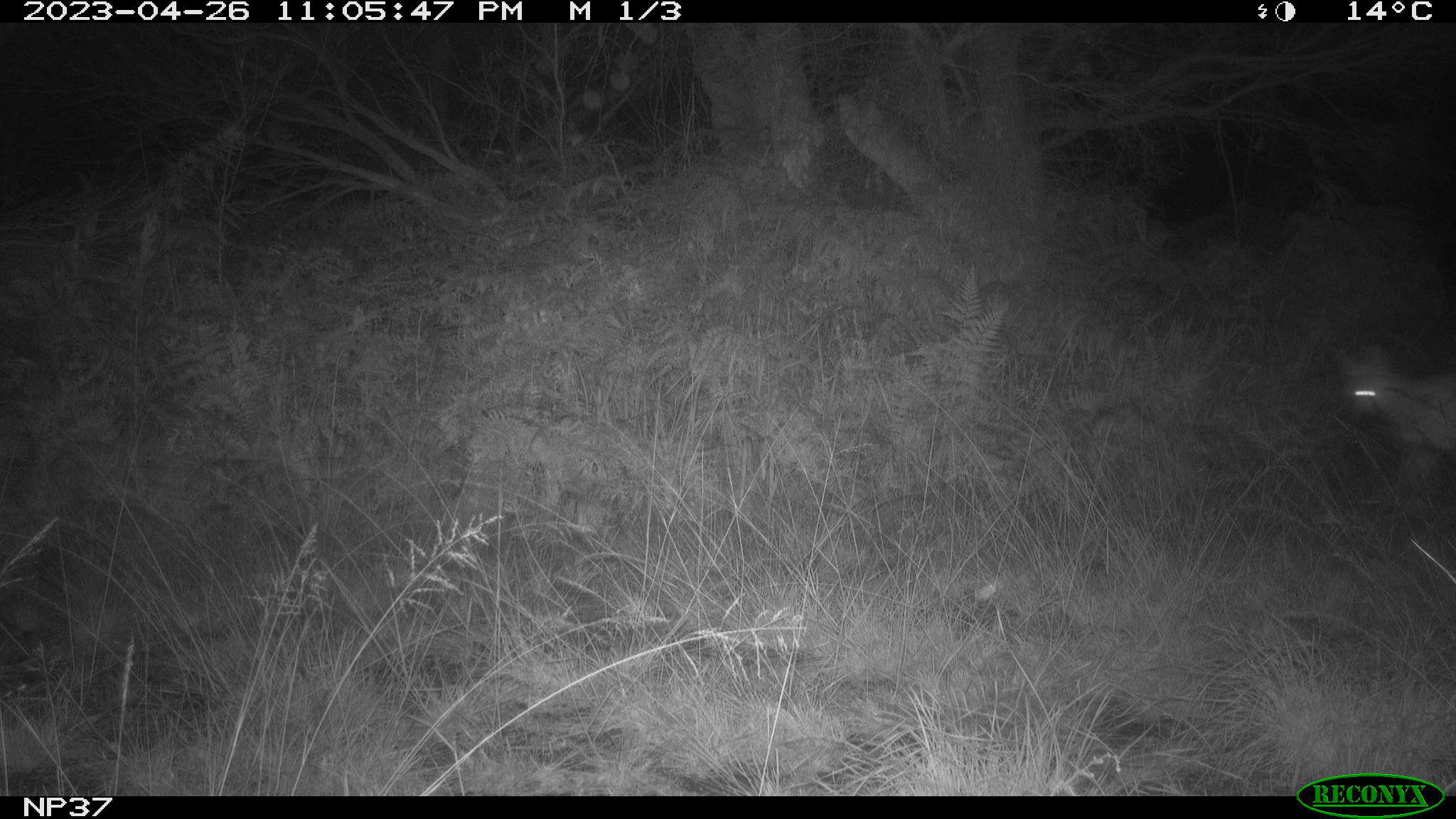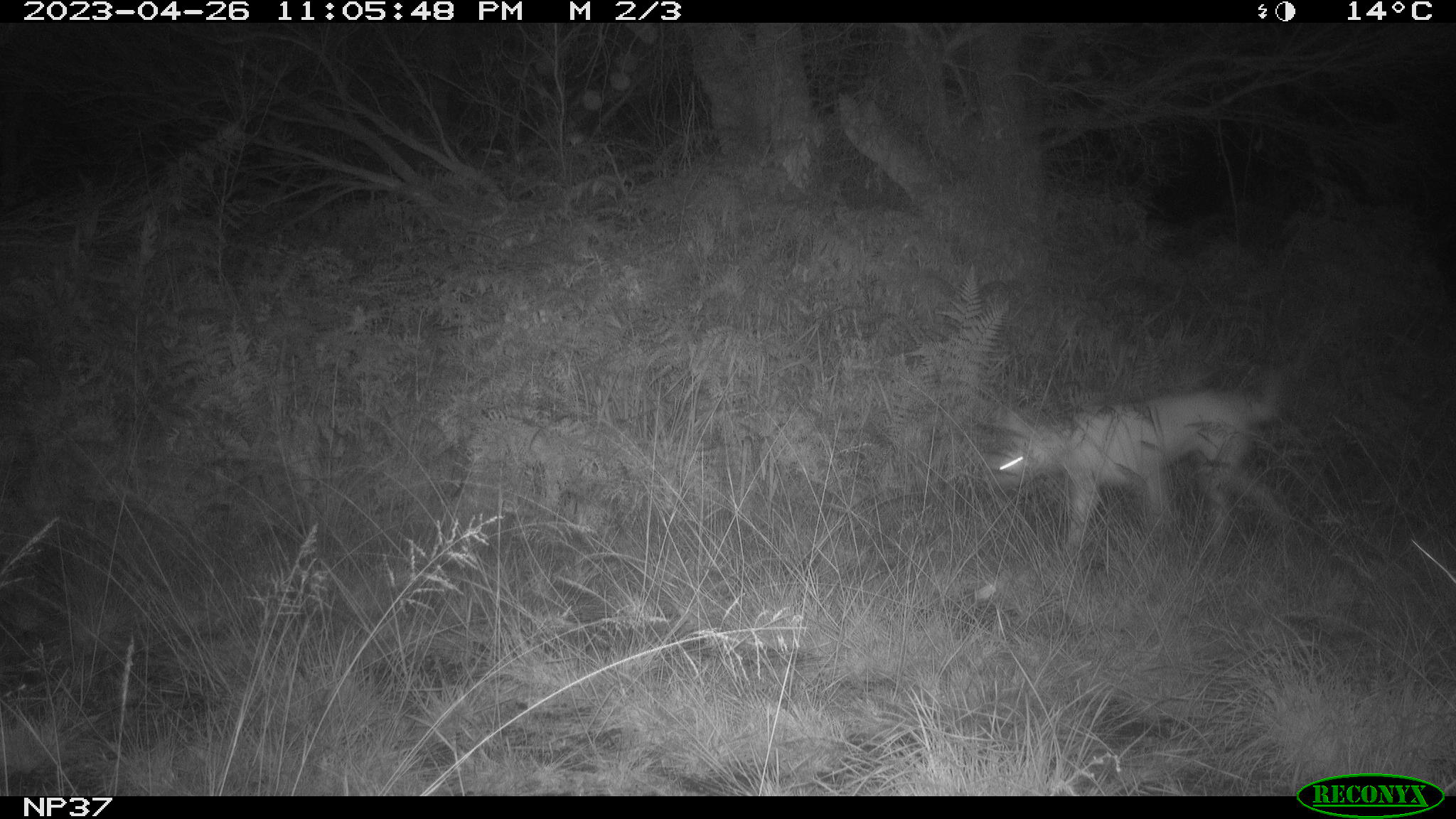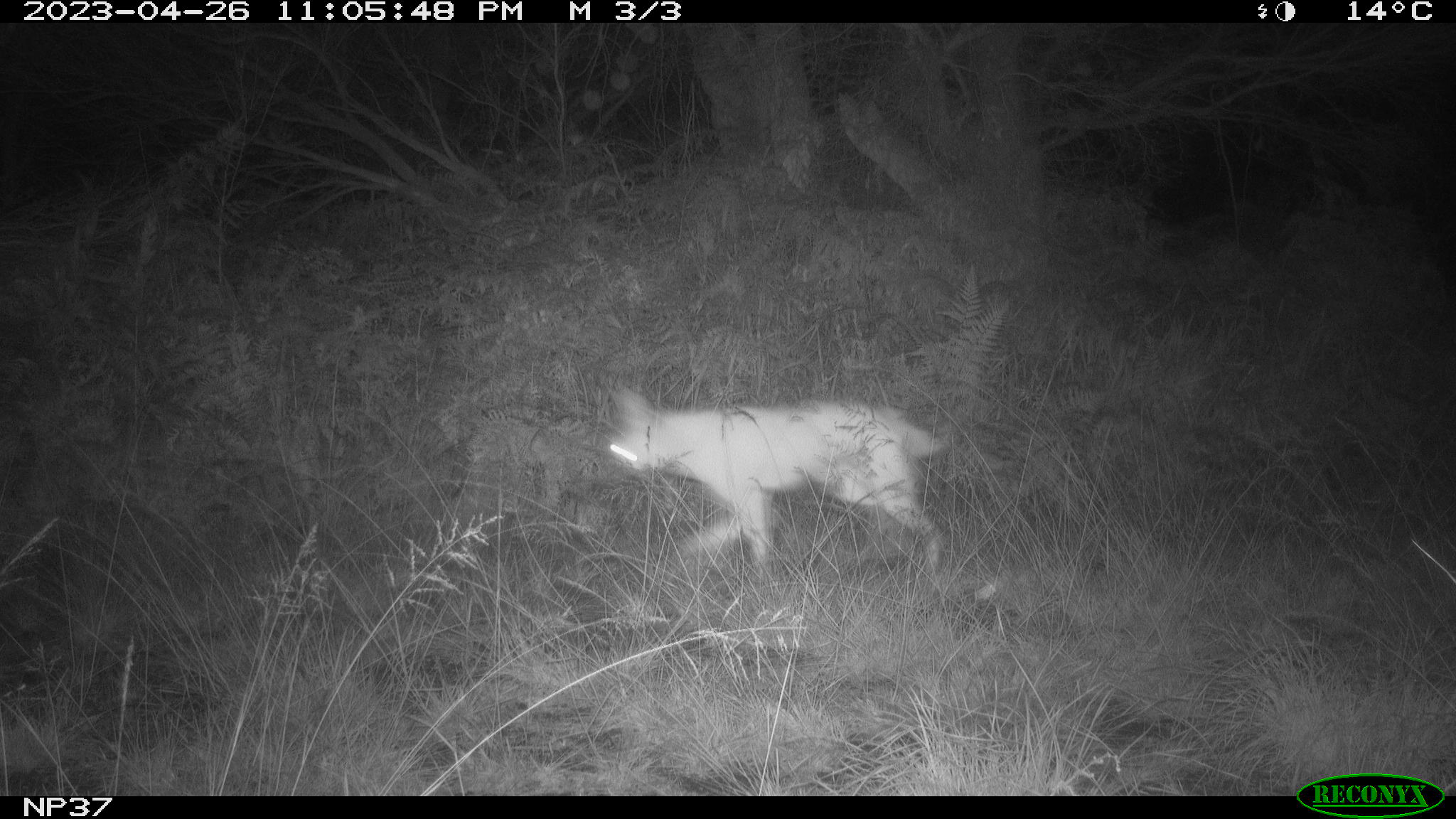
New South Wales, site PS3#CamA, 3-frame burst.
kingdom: Animalia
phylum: Chordata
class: Mammalia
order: Carnivora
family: Canidae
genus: Canis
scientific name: Canis familiaris dingo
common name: dingo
Dingo (Canis familiaris dingo).